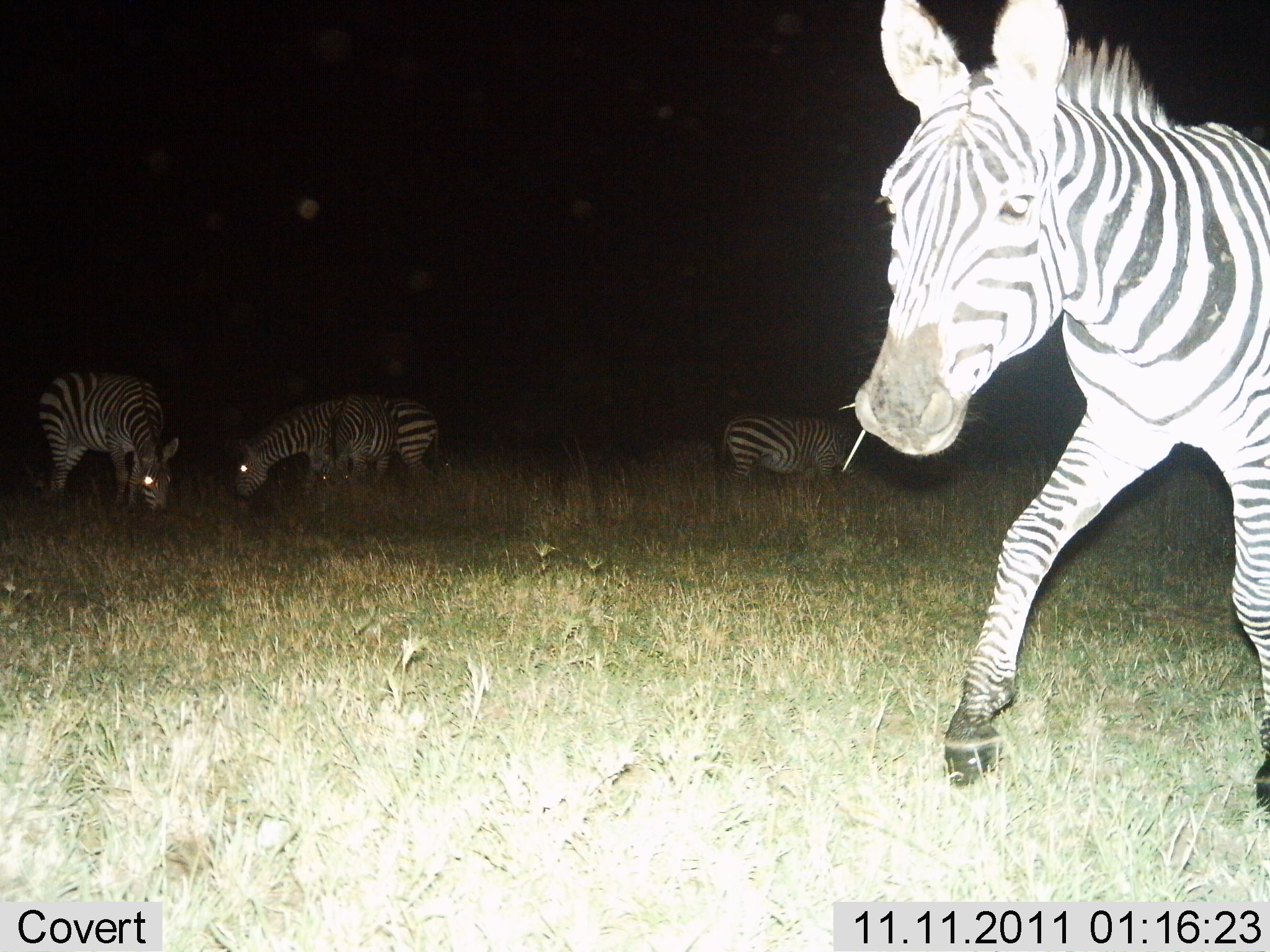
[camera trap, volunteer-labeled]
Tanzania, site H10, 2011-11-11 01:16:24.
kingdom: Animalia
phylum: Chordata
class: Mammalia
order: Perissodactyla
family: Equidae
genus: Equus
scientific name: Equus quagga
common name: plains zebra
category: zebra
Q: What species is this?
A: Zebra (plains zebra) (Equus quagga).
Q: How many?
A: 4.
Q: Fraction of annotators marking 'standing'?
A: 47%.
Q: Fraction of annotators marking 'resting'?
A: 7%.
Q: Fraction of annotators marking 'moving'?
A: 53%.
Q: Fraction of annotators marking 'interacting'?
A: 0%.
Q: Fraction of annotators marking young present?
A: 7%.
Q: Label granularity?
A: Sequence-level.